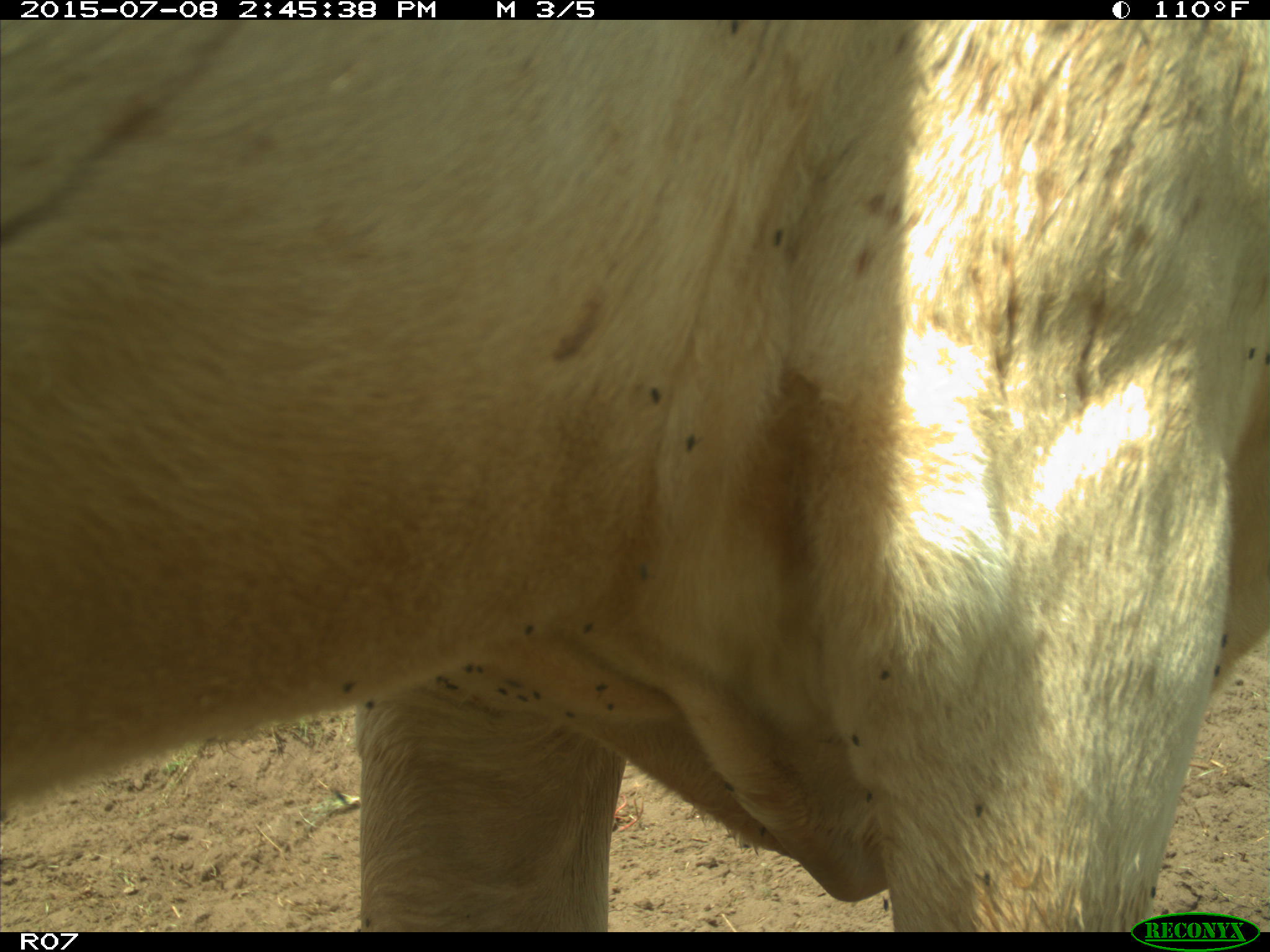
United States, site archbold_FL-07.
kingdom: Animalia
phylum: Chordata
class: Mammalia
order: Artiodactyla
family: Bovidae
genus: Bos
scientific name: Bos taurus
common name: domestic cow